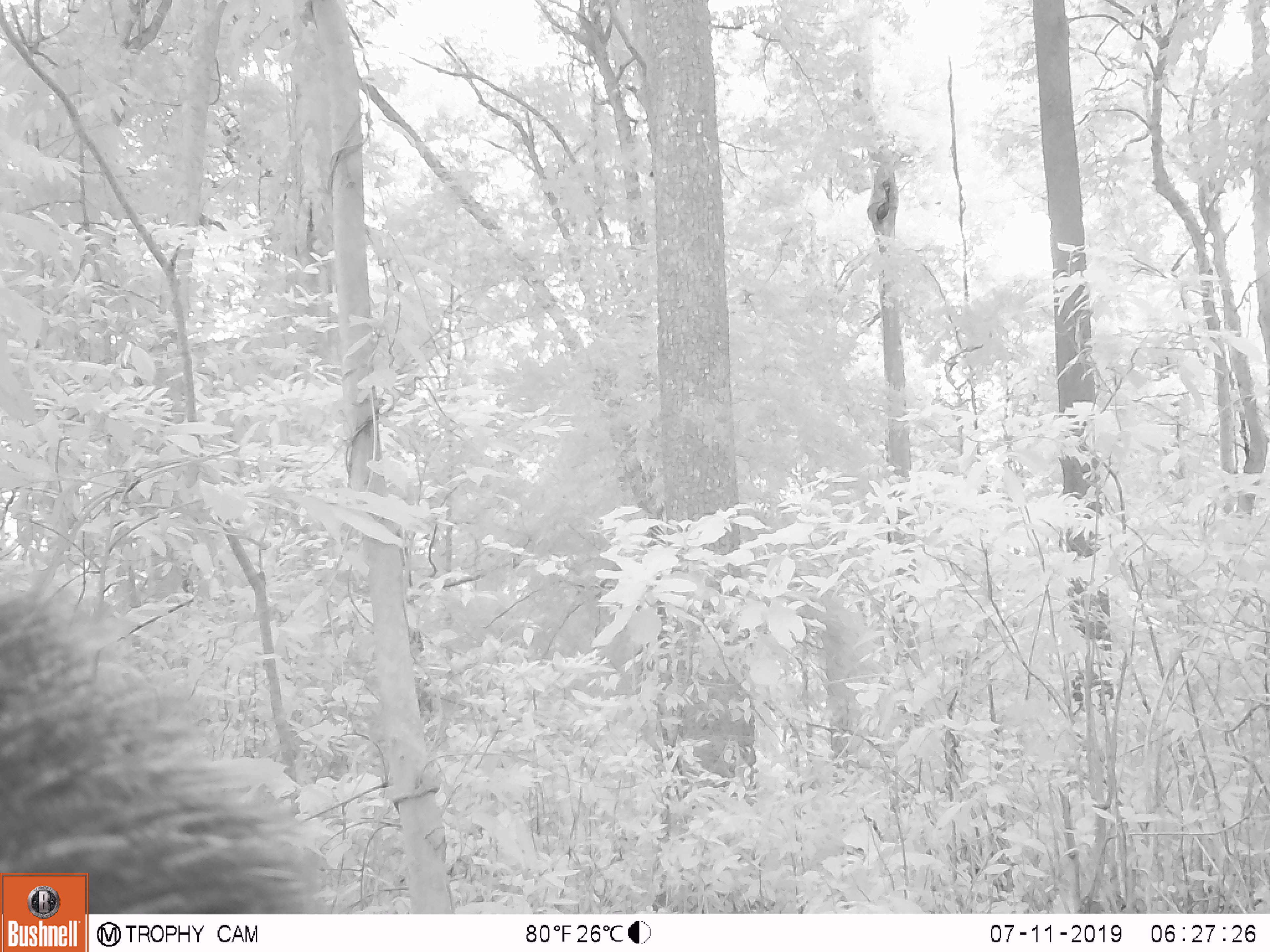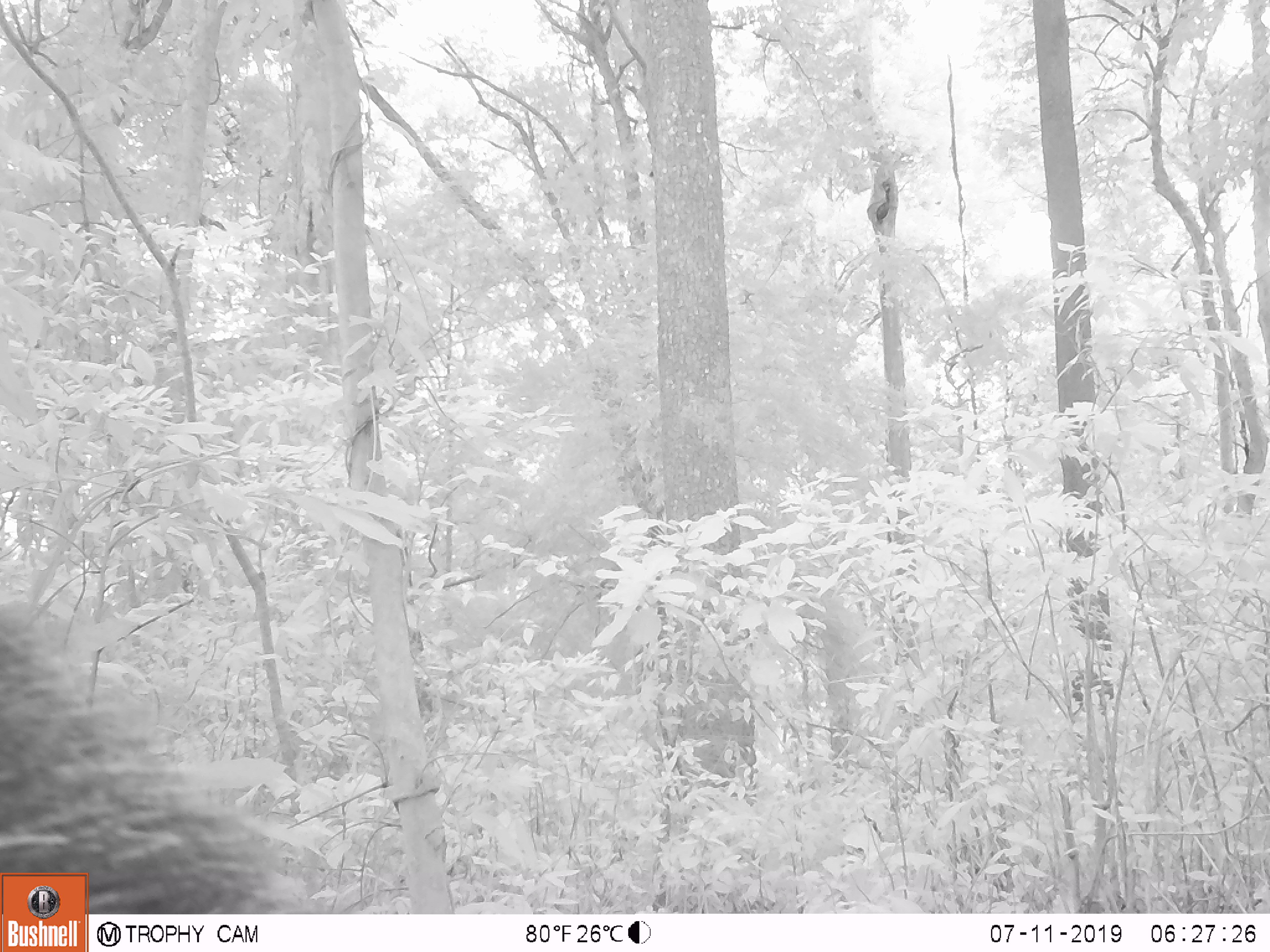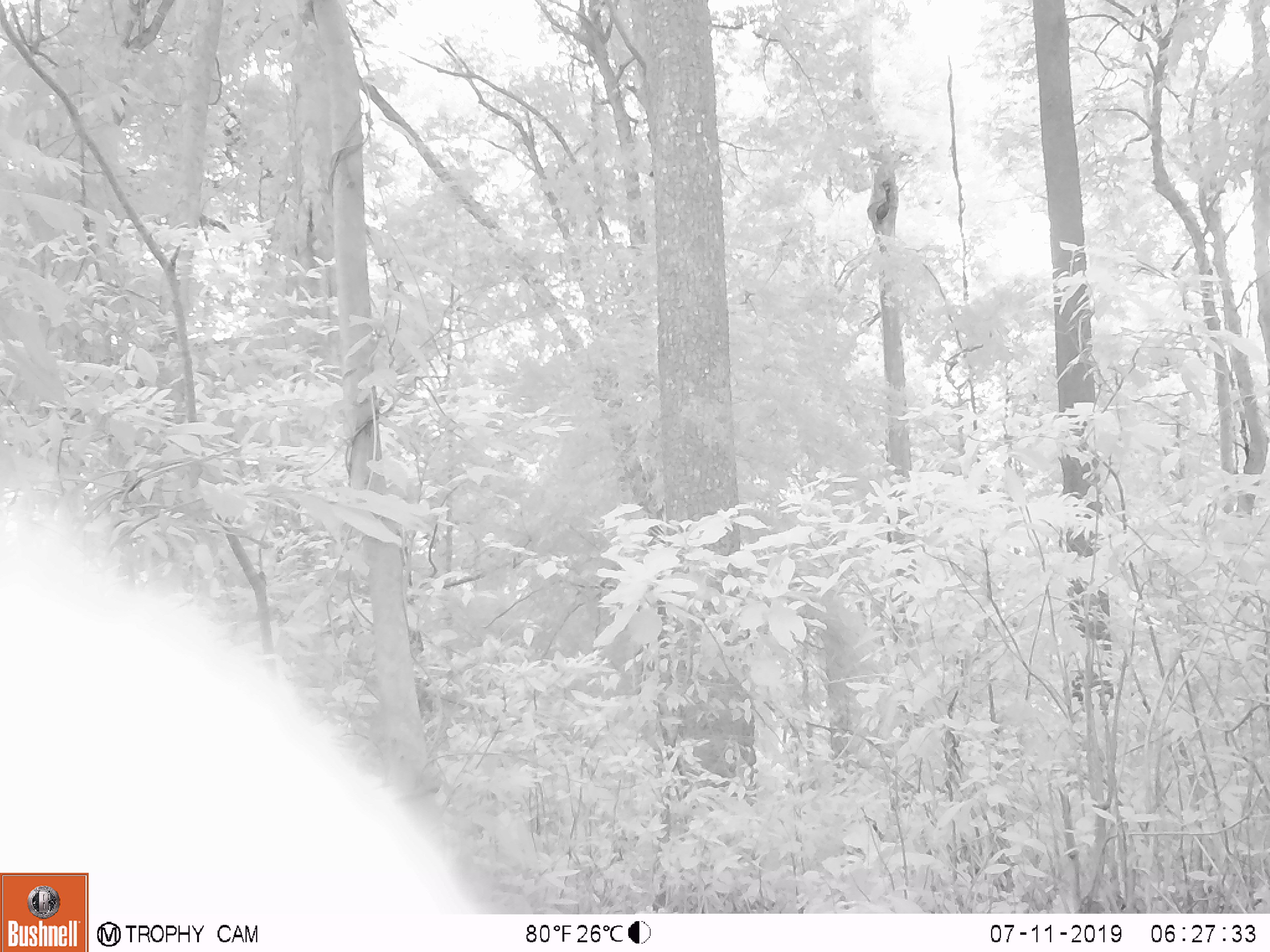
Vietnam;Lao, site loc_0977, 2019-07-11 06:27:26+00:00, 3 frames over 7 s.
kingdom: Animalia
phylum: Chordata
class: Mammalia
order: Artiodactyla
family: Bovidae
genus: Capricornis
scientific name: Capricornis sumatraensis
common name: chinese serow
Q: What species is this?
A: Chinese serow (Capricornis sumatraensis).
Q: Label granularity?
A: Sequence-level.